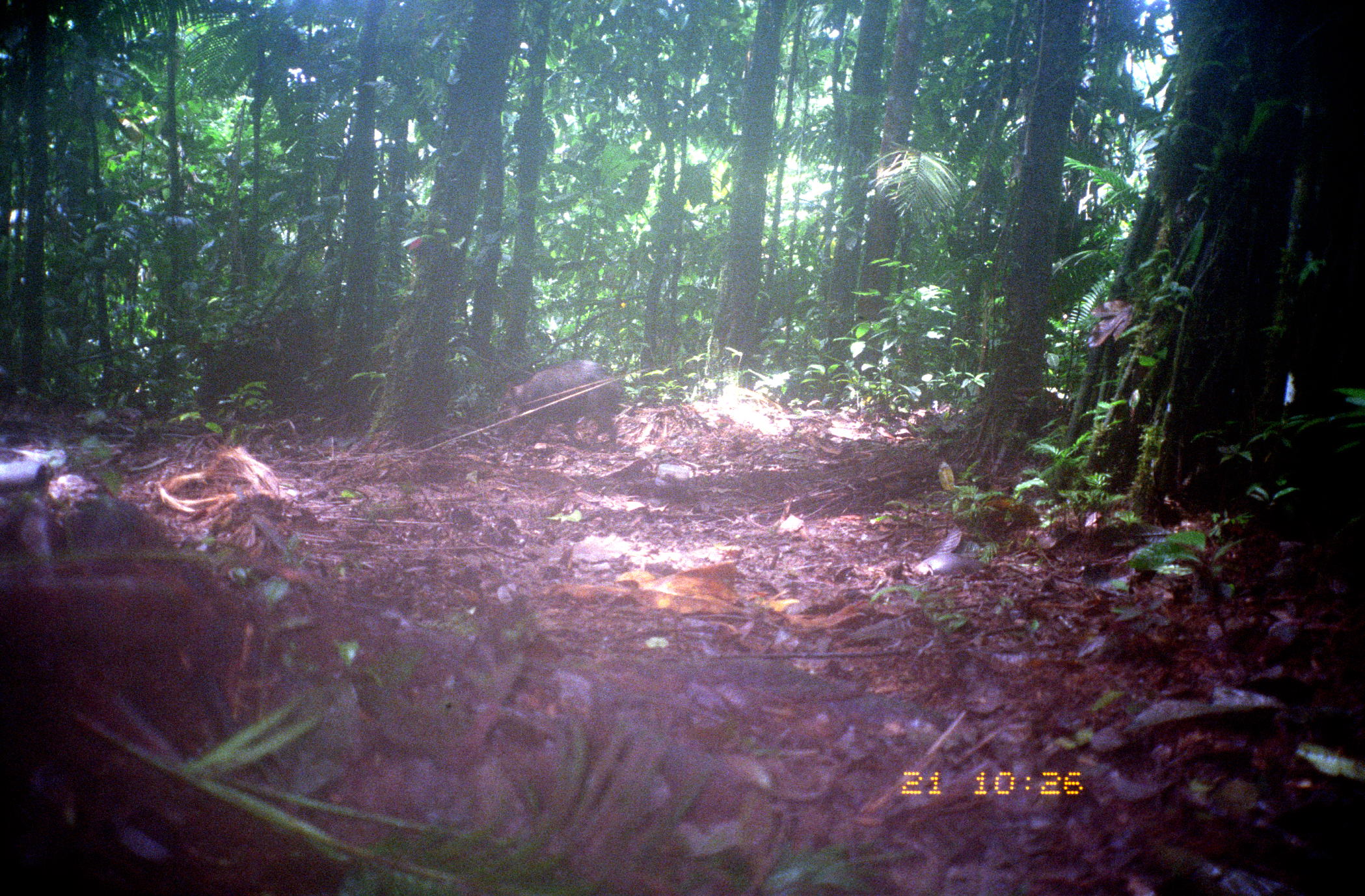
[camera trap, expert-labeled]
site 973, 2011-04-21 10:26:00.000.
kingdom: Animalia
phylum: Chordata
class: Mammalia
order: Artiodactyla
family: Tayassuidae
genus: Tayassu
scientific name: Tayassu pecari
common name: white-lipped peccary